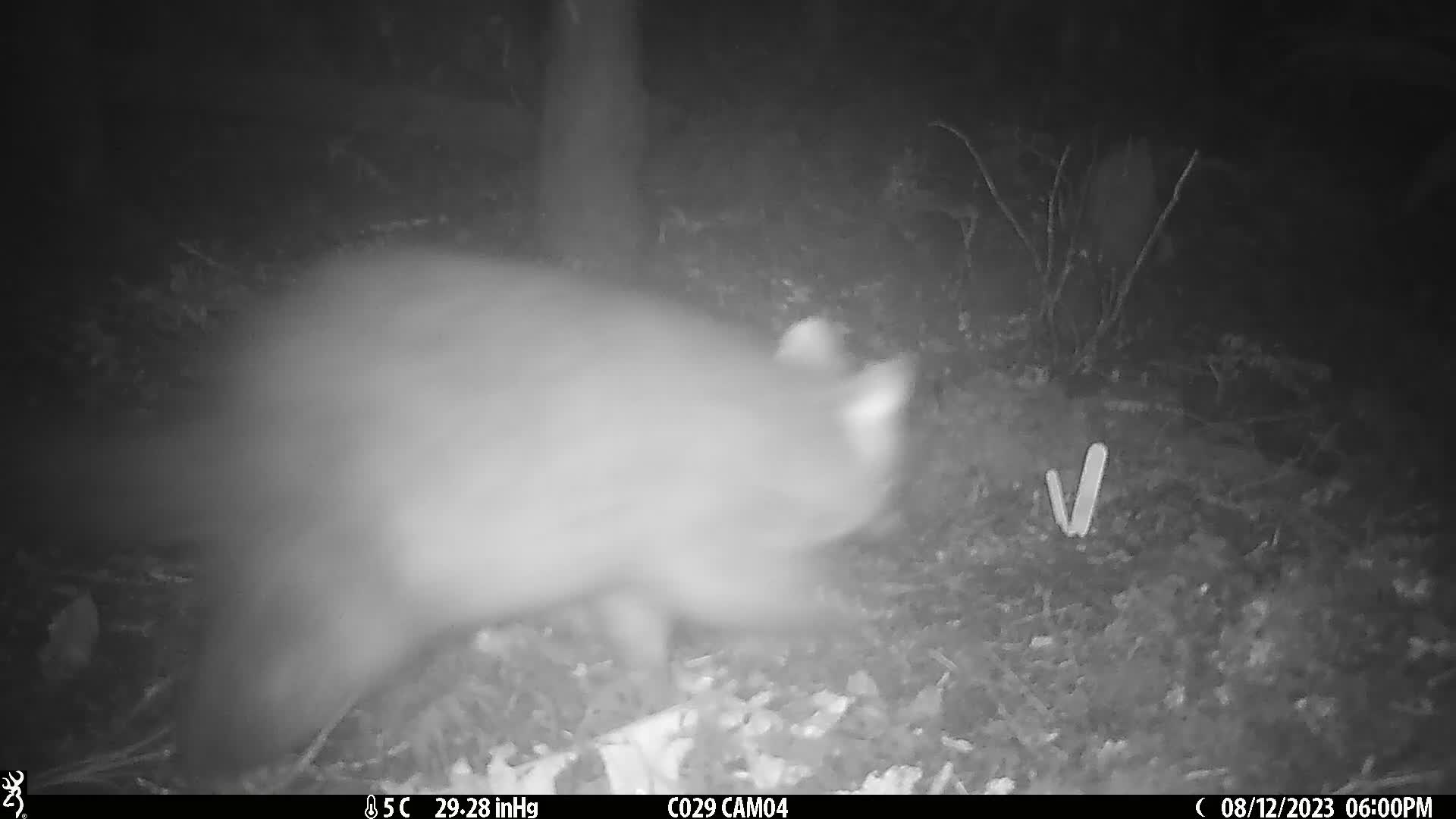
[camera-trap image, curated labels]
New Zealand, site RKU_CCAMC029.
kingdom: Animalia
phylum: Chordata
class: Mammalia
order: Diprotodontia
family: Phalangeridae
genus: Trichosurus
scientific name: Trichosurus vulpecula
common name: common brushtail possum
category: possum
Possum (common brushtail possum) (Trichosurus vulpecula).